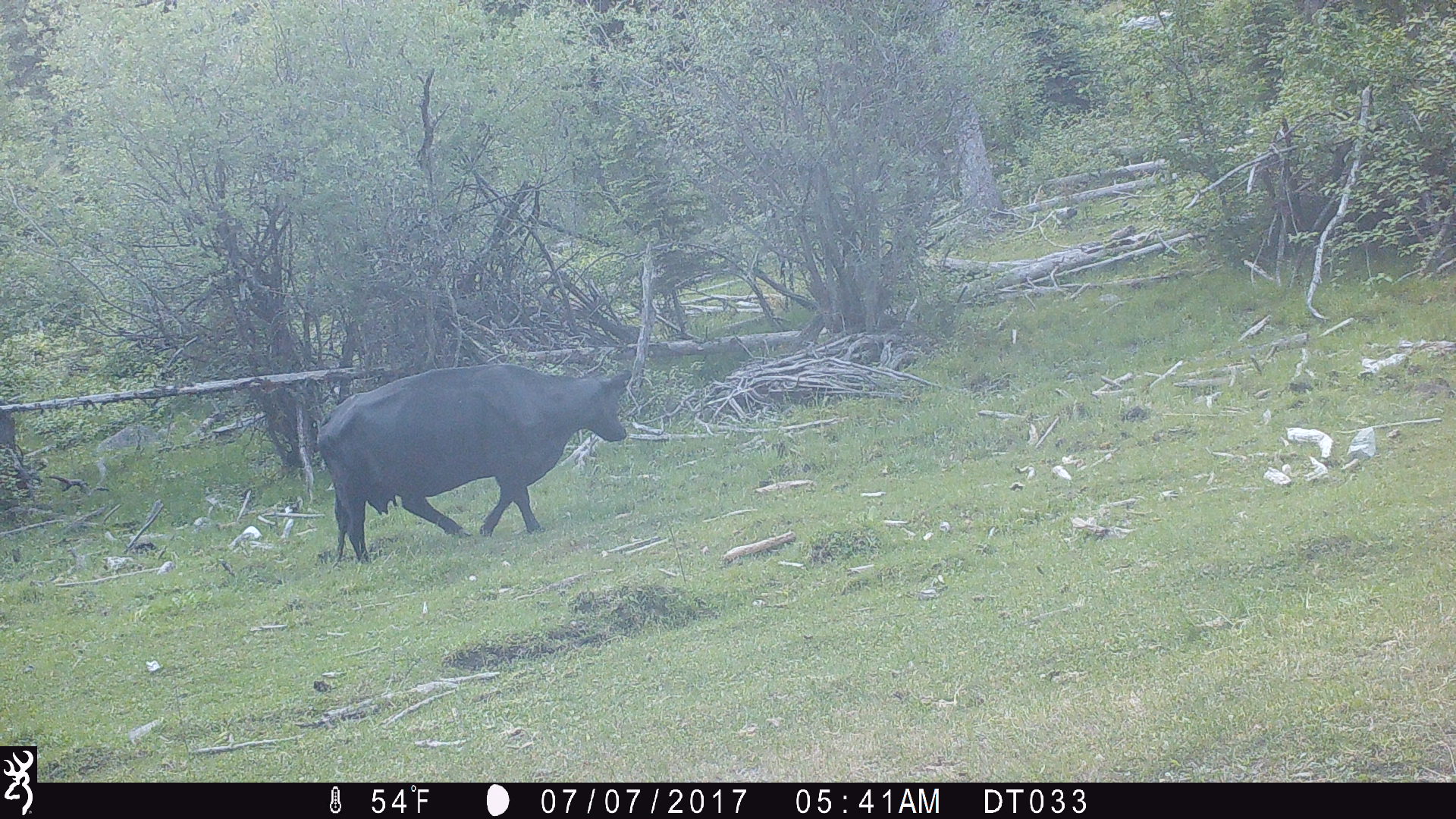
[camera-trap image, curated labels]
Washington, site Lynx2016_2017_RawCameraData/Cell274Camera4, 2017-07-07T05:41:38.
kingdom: Animalia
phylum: Chordata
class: Mammalia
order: Artiodactyla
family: Bovidae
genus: Bos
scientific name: Bos taurus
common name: domestic cattle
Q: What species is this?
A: Domestic cattle (Bos taurus).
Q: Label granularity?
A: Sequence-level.